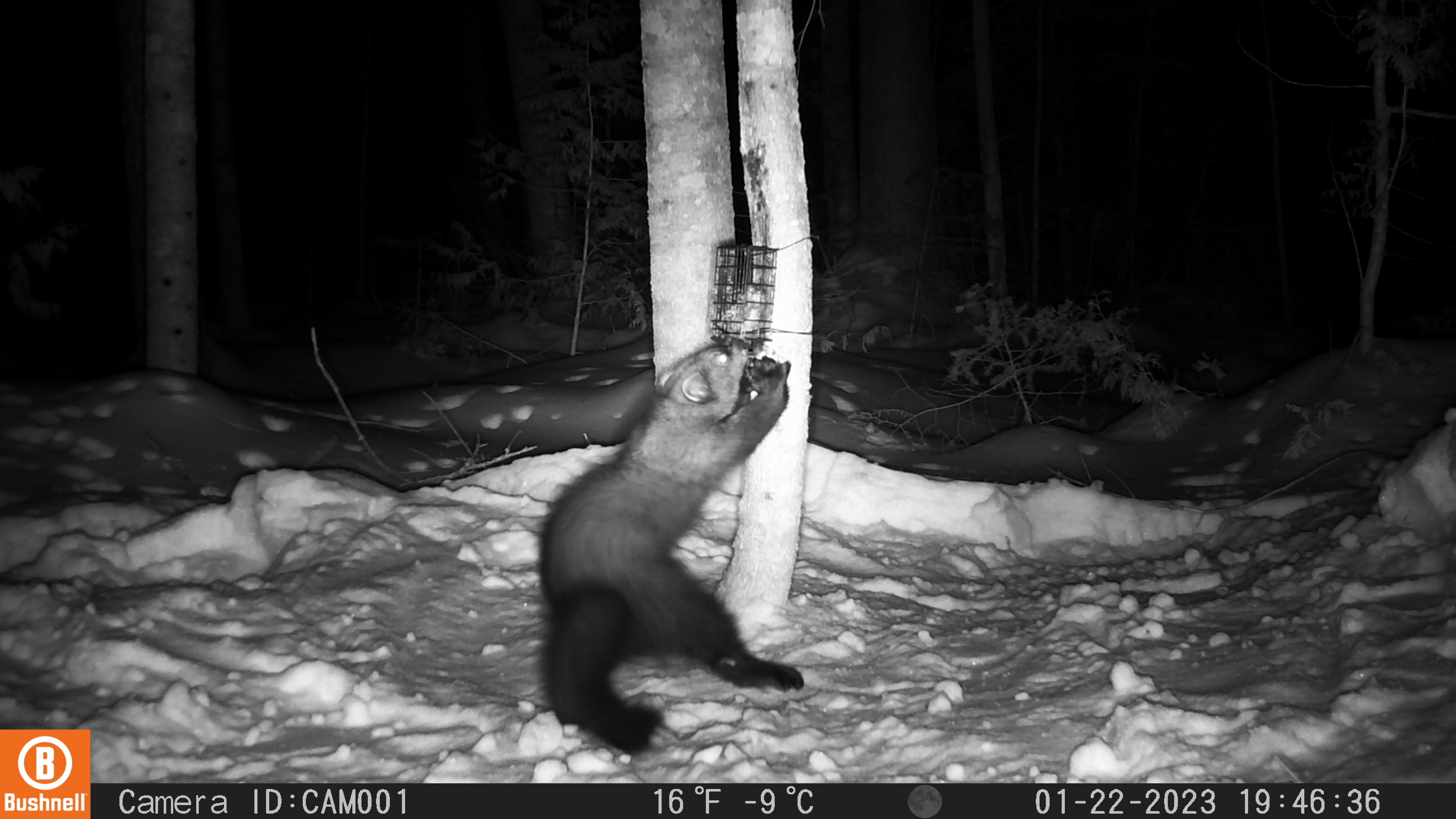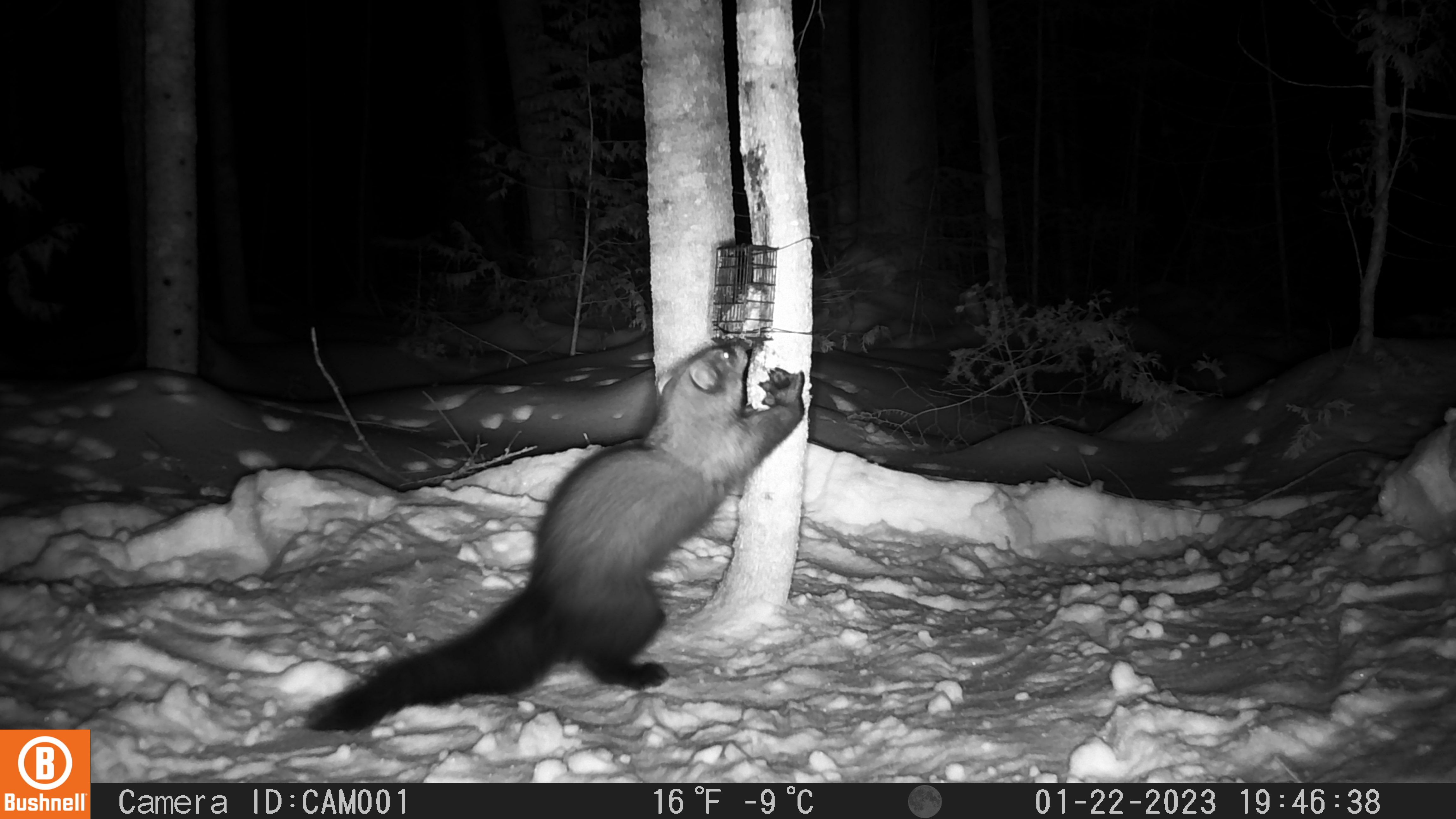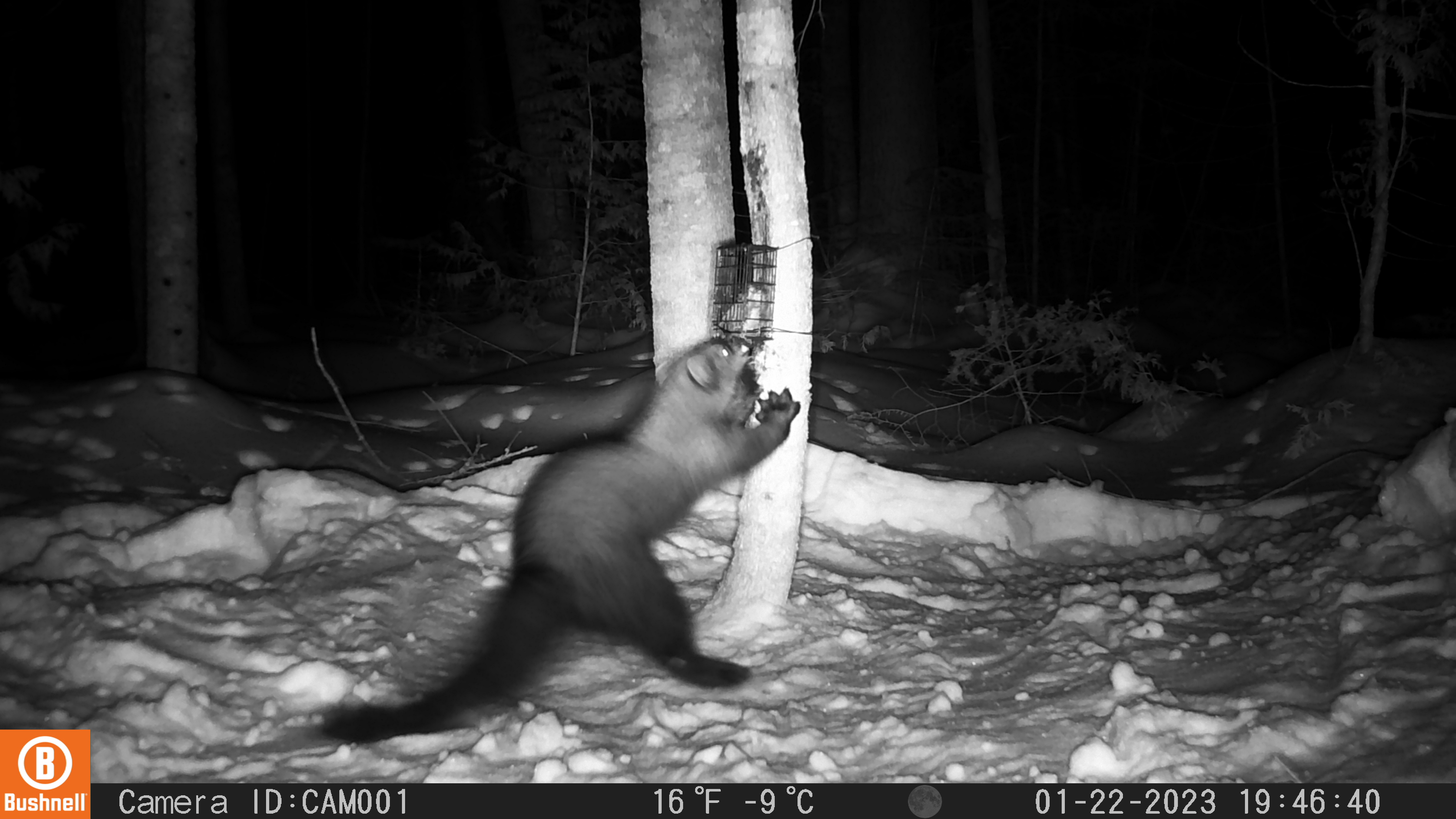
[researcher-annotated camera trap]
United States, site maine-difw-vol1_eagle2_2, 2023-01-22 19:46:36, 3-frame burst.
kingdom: Animalia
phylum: Chordata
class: Mammalia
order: Carnivora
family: Mustelidae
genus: Pekania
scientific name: Pekania pennanti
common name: fisher